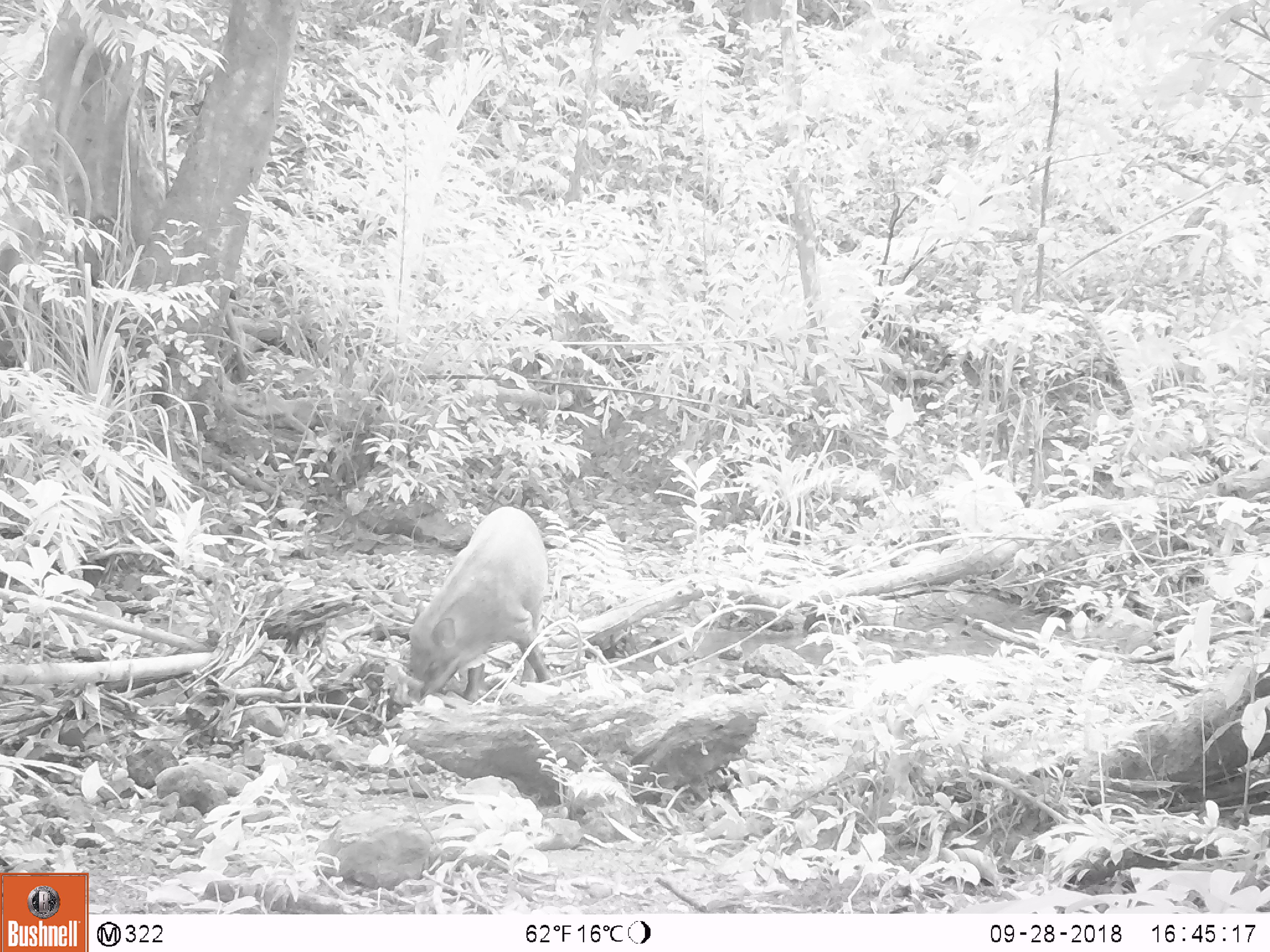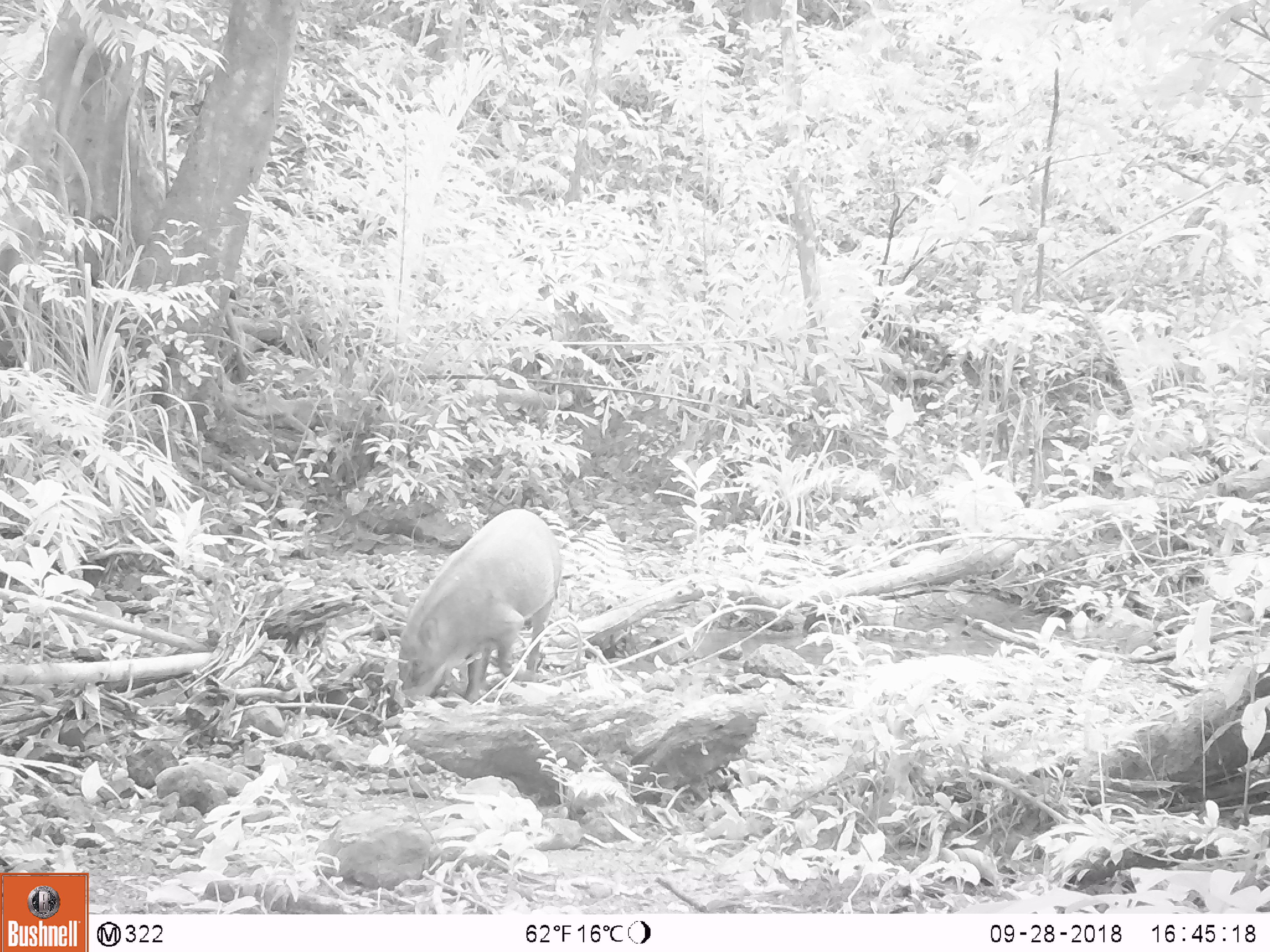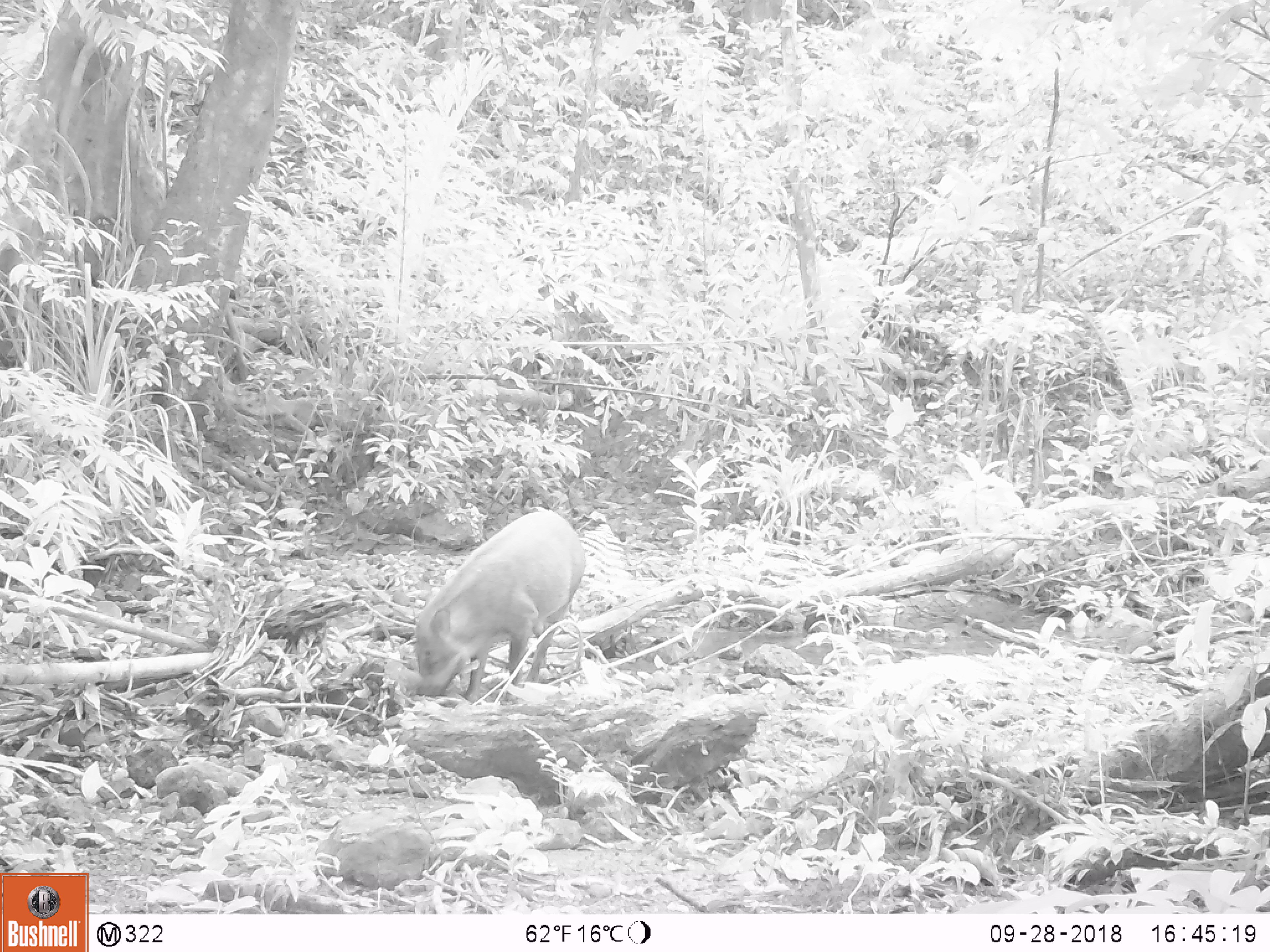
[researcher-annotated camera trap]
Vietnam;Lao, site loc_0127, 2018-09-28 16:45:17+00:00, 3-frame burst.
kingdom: Animalia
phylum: Chordata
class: Mammalia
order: Artiodactyla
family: Suidae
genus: Sus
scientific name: Sus scrofa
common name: eurasian wild pig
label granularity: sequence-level